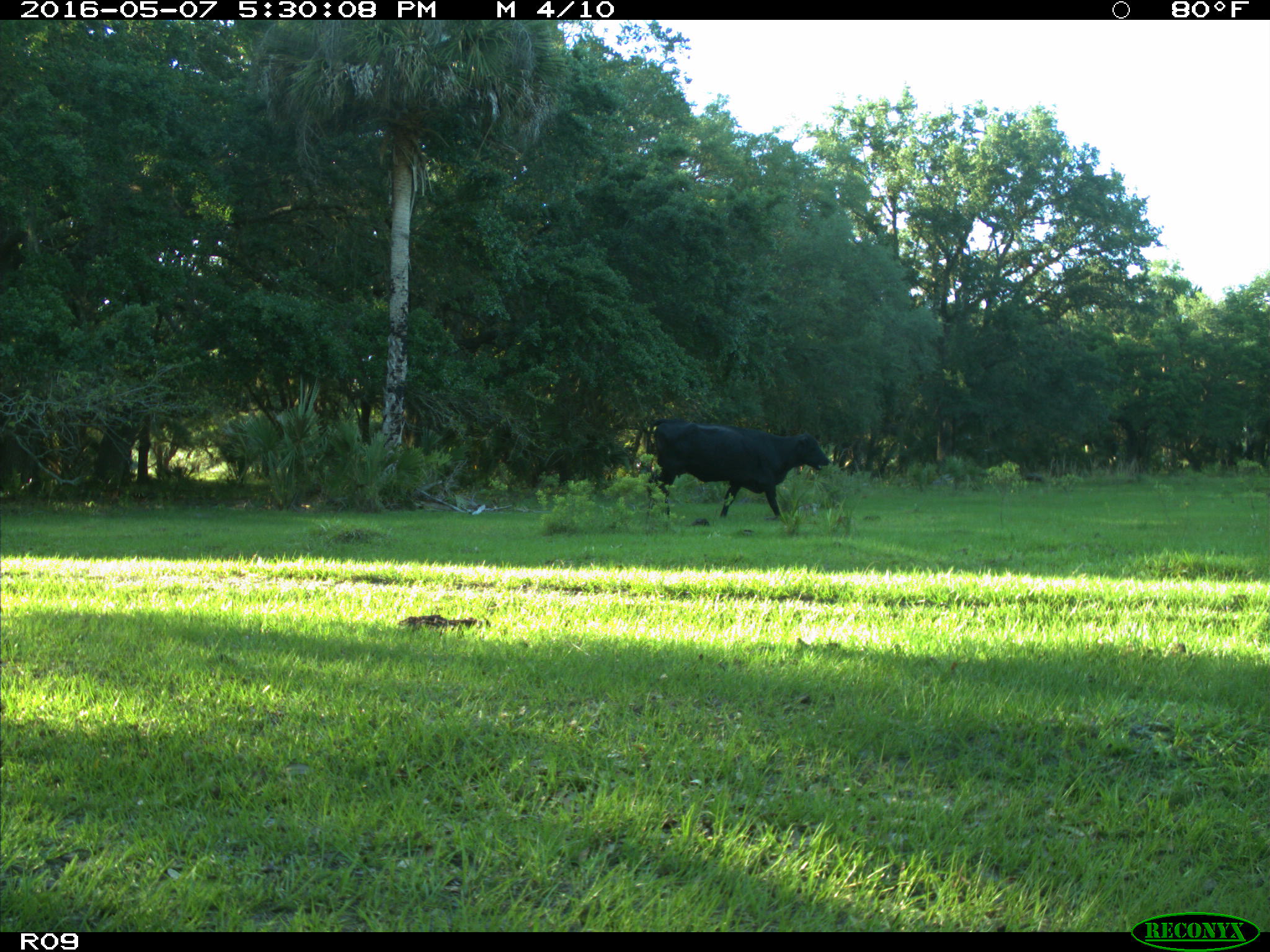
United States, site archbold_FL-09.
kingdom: Animalia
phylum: Chordata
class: Mammalia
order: Artiodactyla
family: Bovidae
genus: Bos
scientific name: Bos taurus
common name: domestic cow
Bos taurus (domestic cow).